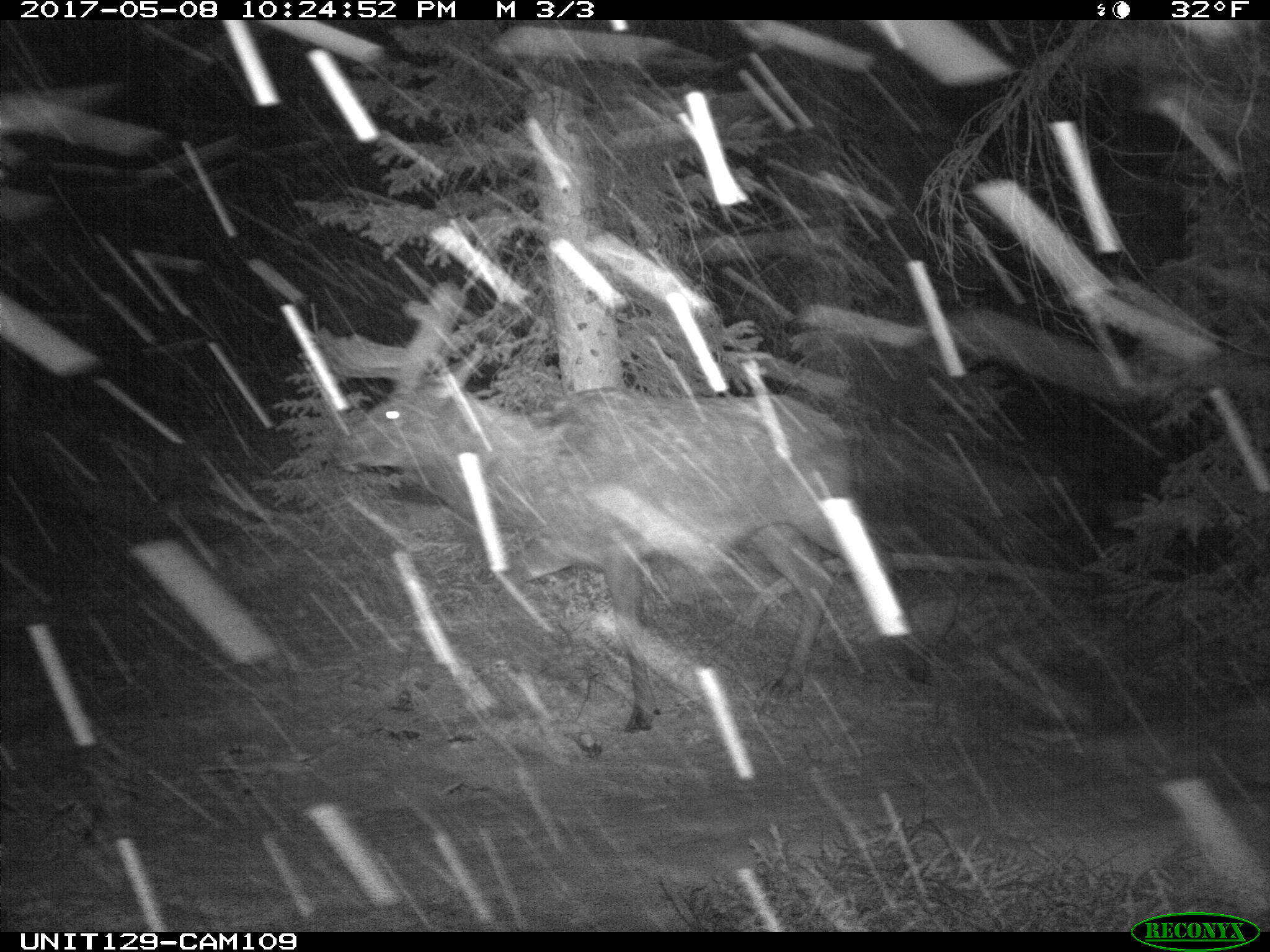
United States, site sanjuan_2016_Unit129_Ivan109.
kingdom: Animalia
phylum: Chordata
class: Mammalia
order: Artiodactyla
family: Cervidae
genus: Cervus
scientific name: Cervus elaphus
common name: red deer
Cervus elaphus (red deer).